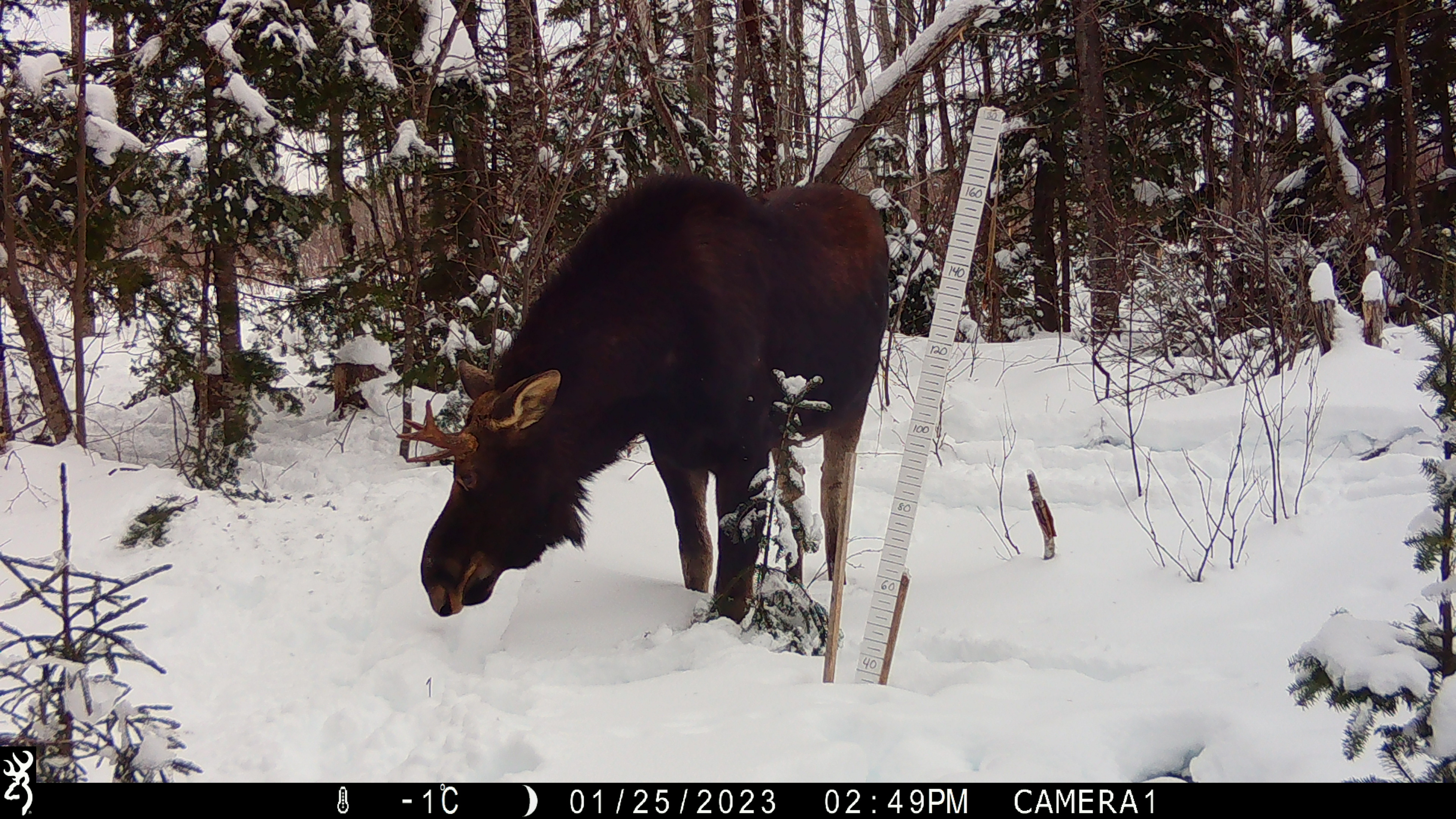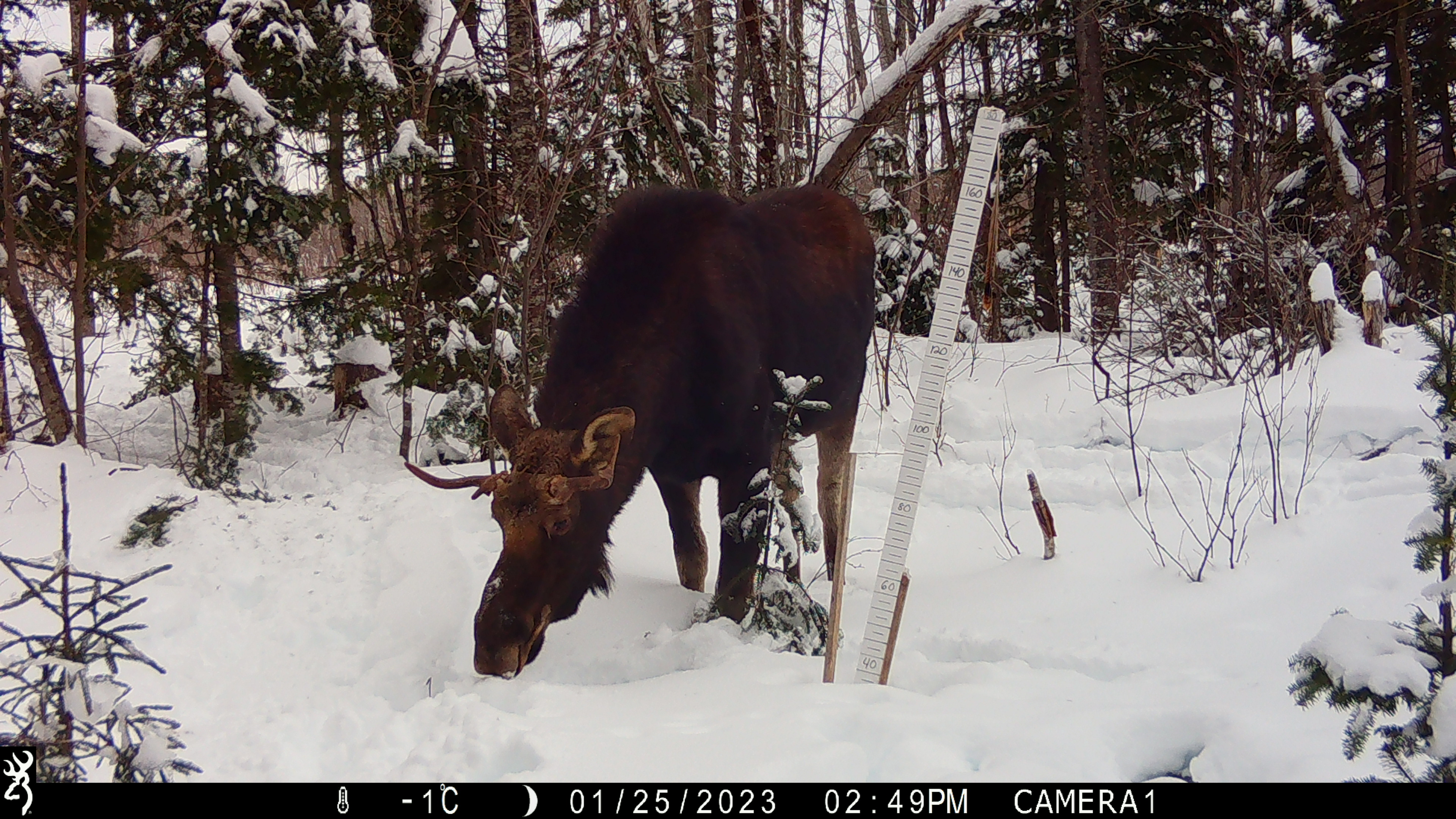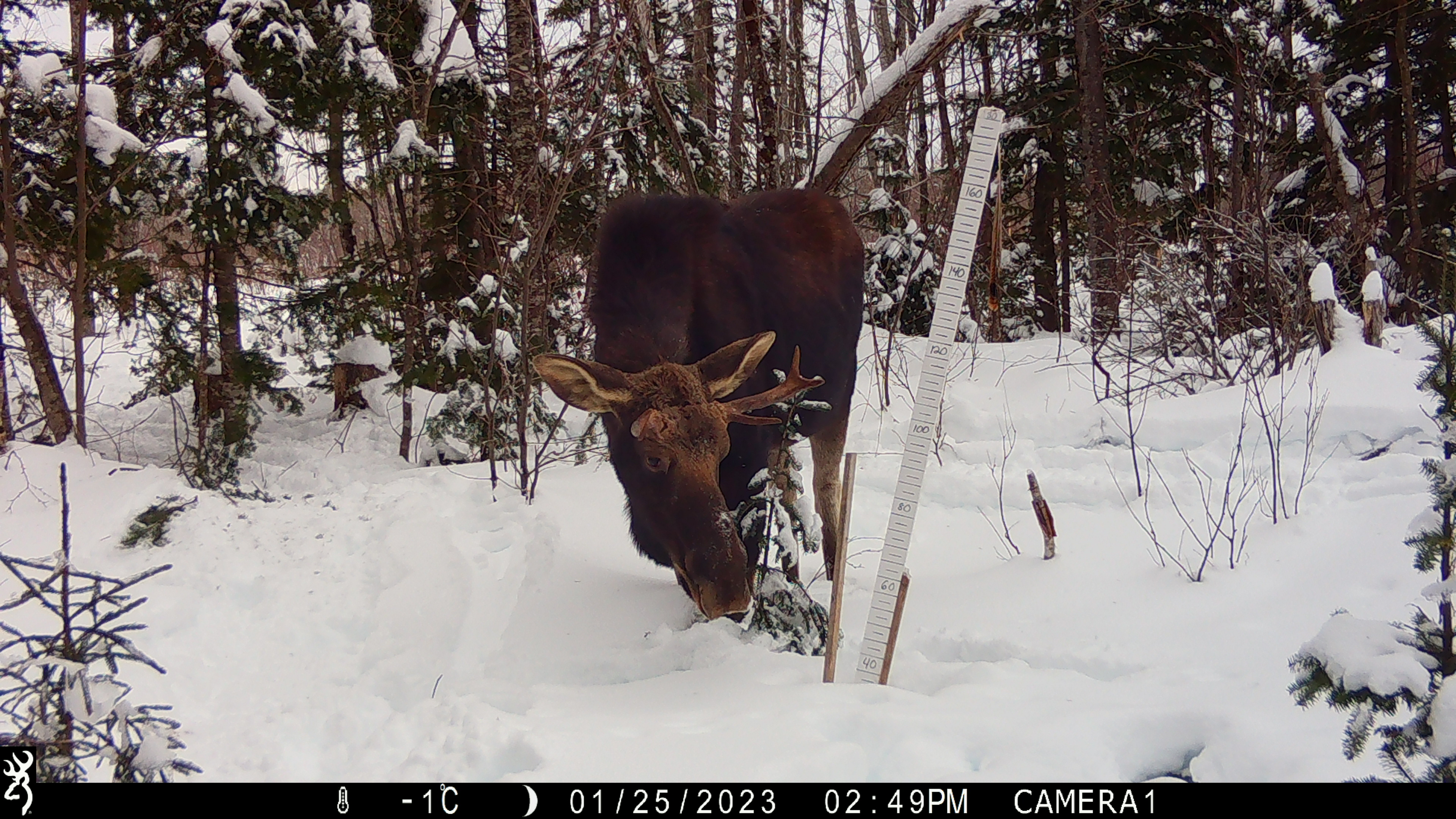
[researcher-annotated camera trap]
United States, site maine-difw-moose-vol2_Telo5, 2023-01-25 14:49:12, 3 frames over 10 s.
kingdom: Animalia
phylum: Chordata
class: Mammalia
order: Artiodactyla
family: Cervidae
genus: Alces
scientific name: Alces alces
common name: moose